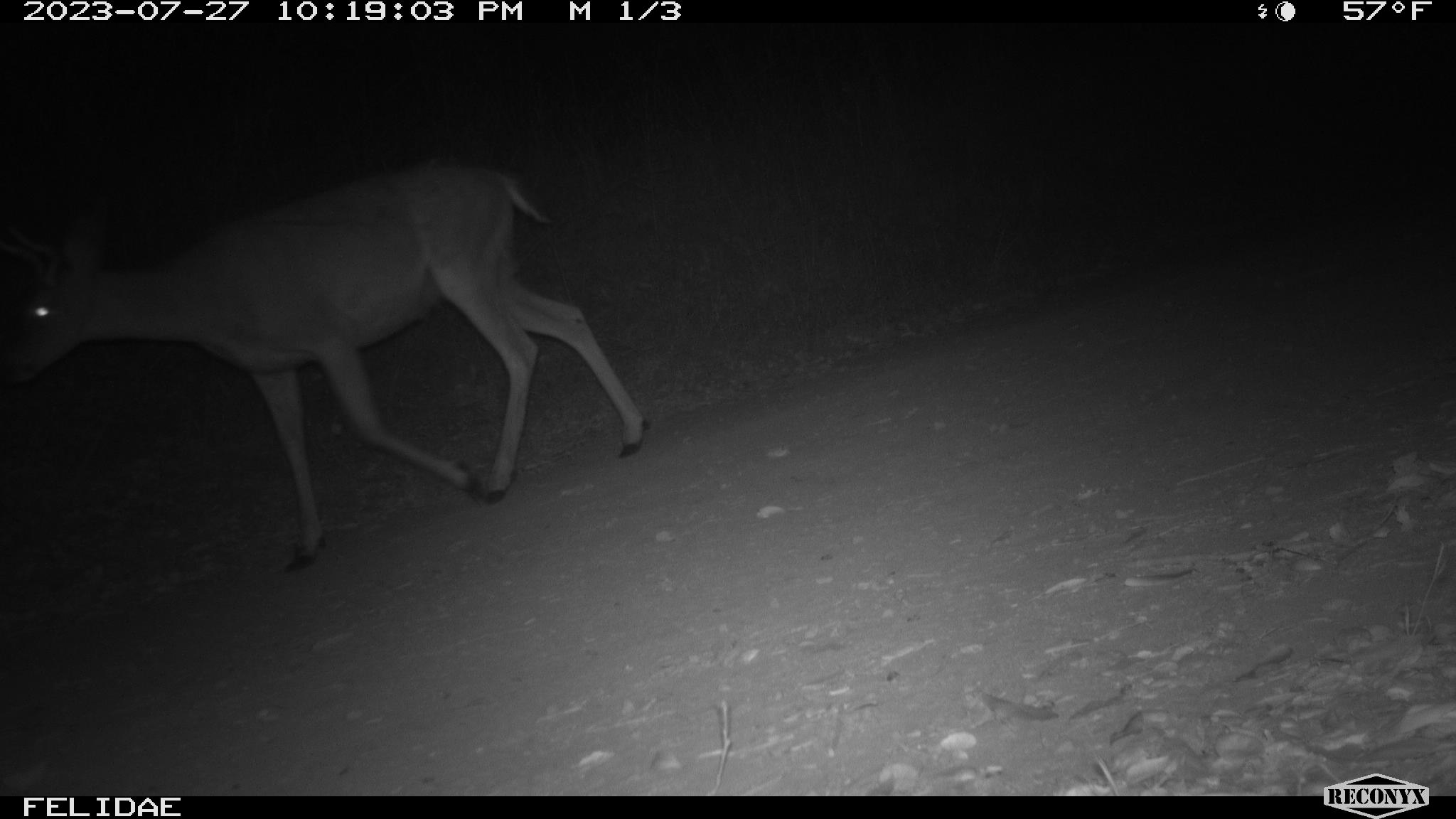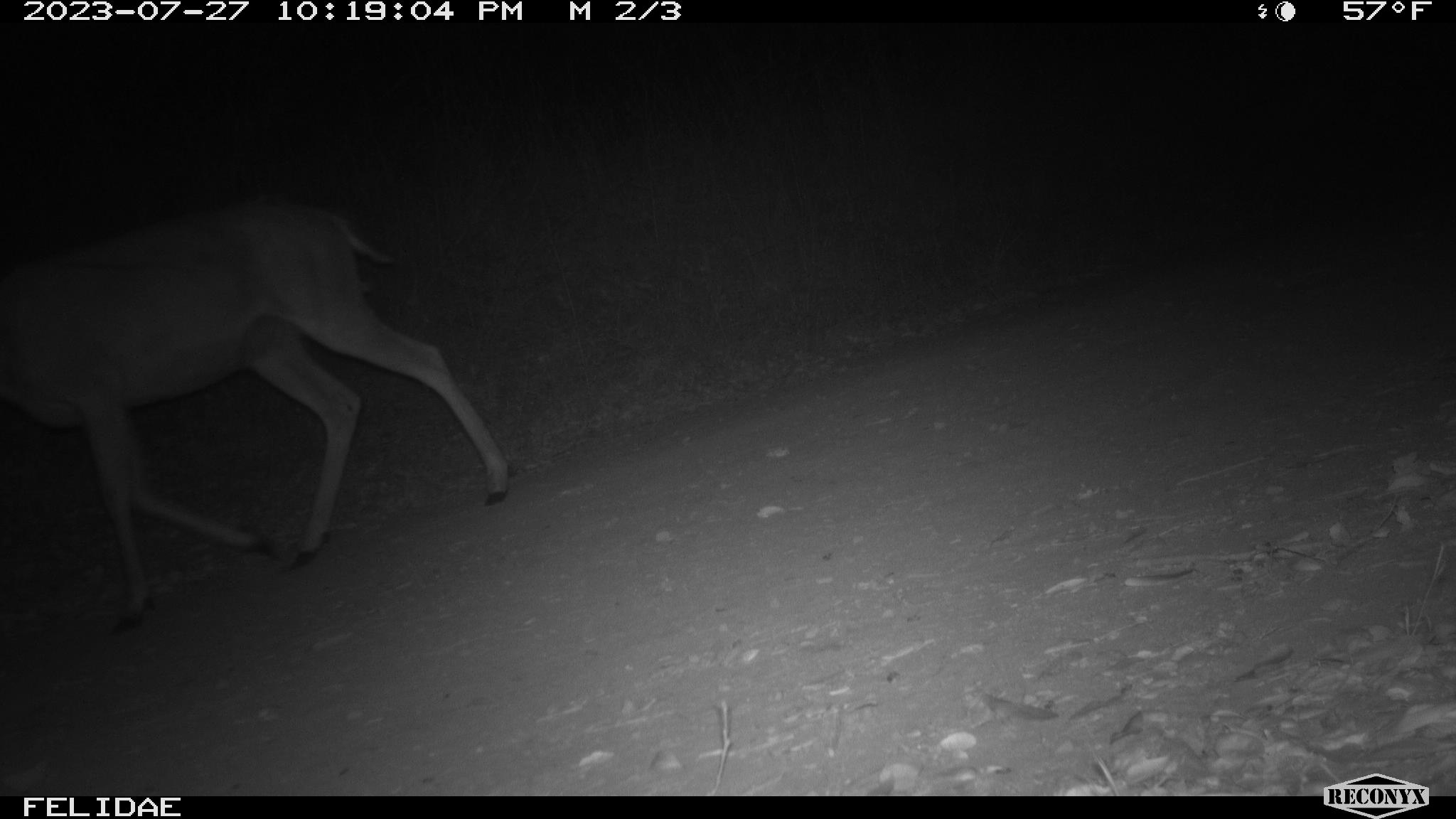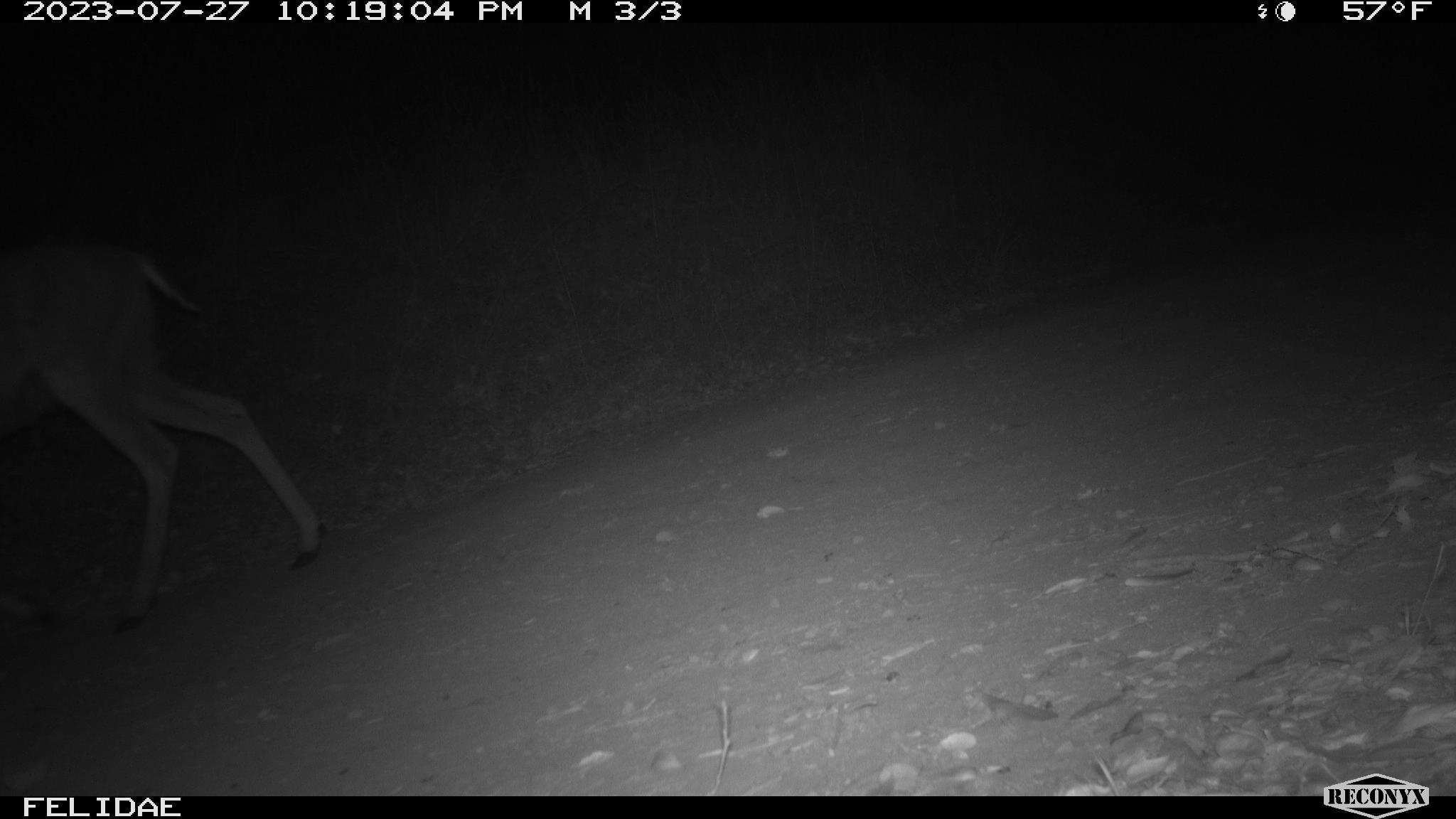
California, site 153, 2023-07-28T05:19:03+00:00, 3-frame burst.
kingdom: Animalia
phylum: Chordata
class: Mammalia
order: Artiodactyla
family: Cervidae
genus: Odocoileus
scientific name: Odocoileus hemionus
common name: mule deer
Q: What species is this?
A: Mule deer (Odocoileus hemionus).